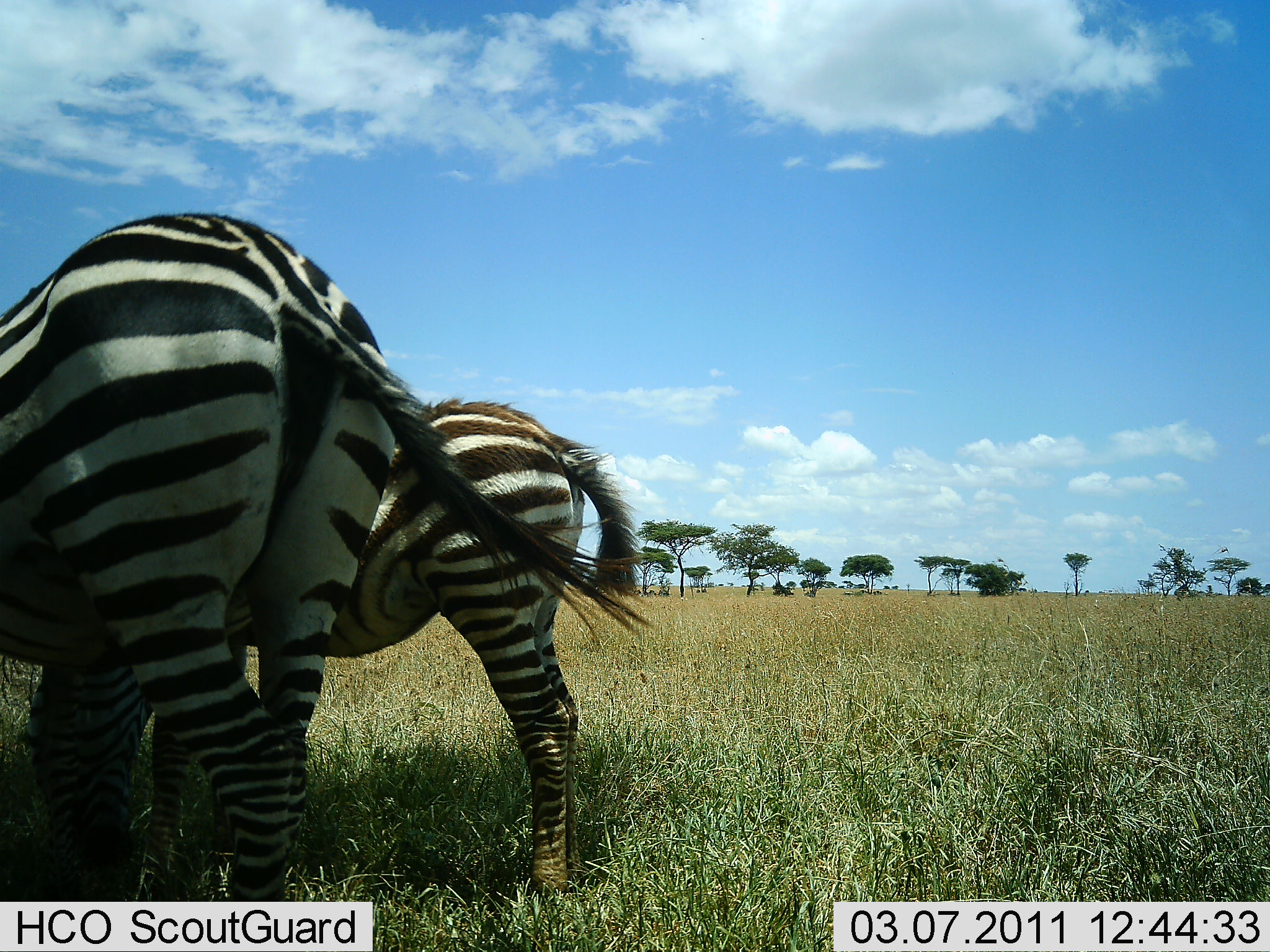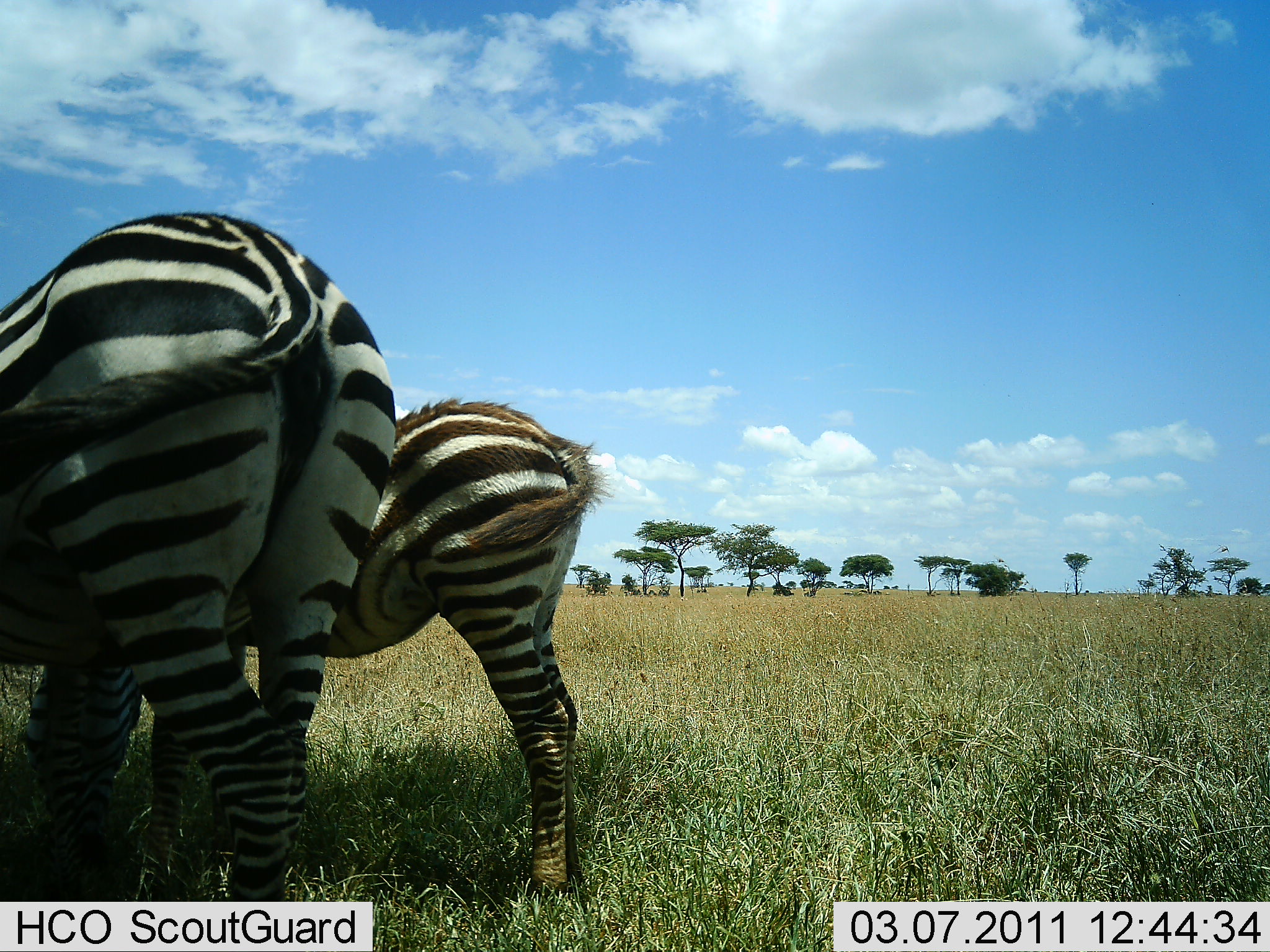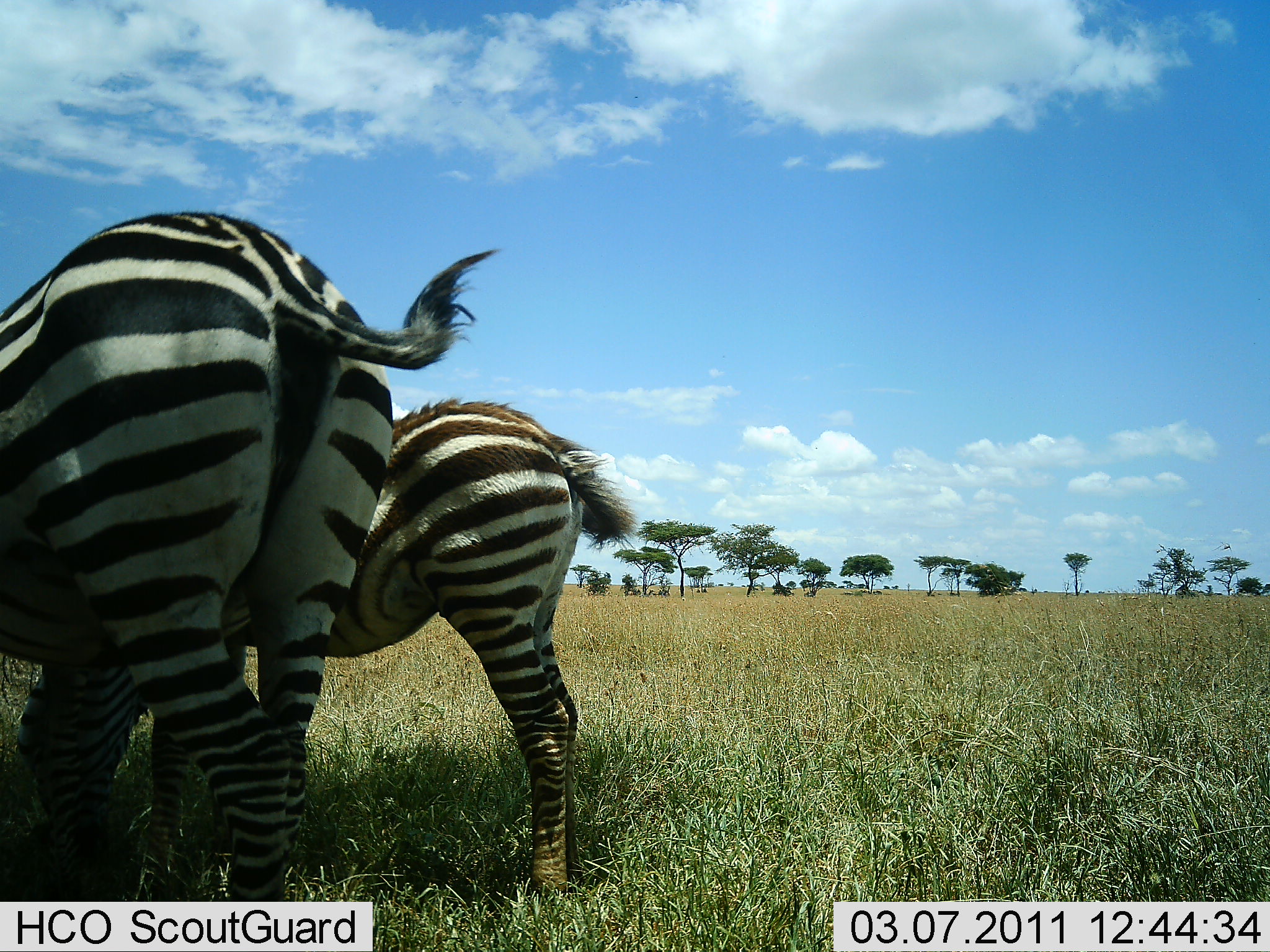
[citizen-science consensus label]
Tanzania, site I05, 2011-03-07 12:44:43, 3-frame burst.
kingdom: Animalia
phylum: Chordata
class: Mammalia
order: Perissodactyla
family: Equidae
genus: Equus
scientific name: Equus quagga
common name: plains zebra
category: zebra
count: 2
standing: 25%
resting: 0%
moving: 0%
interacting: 17%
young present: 33%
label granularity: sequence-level